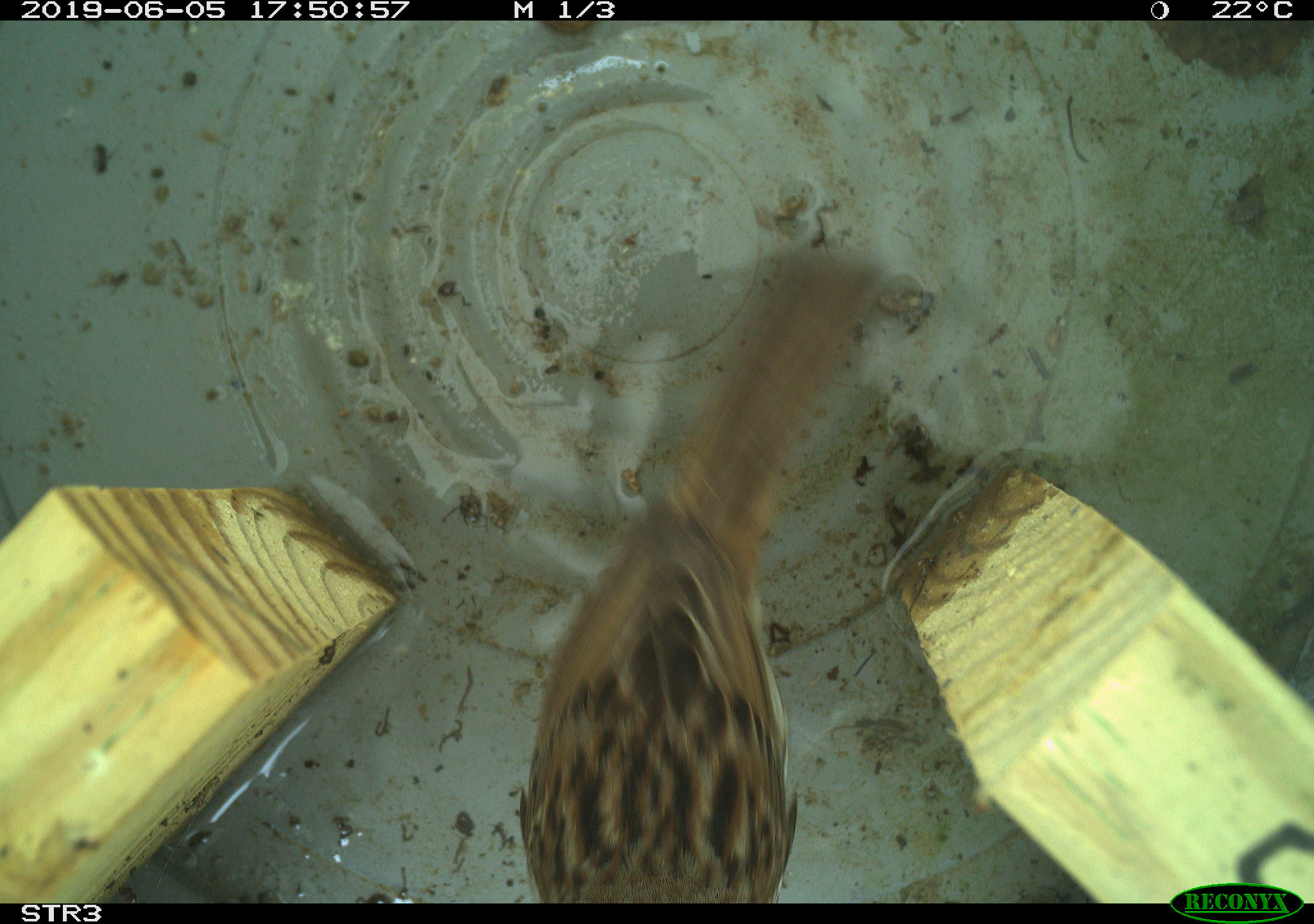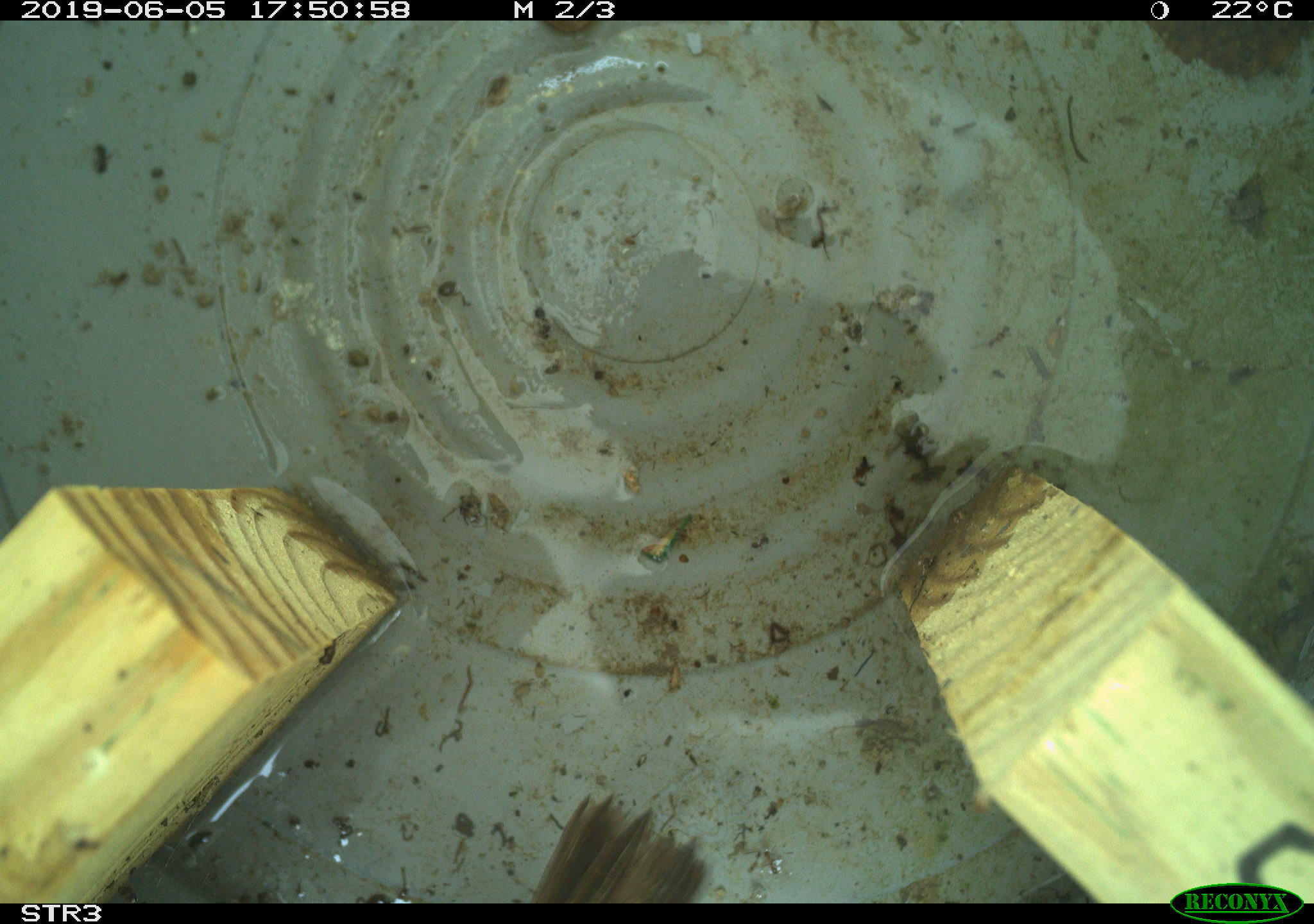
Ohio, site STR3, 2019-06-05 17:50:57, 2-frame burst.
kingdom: Animalia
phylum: Chordata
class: Aves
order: Passeriformes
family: Passerellidae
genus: Melospiza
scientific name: Melospiza melodia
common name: song sparrow